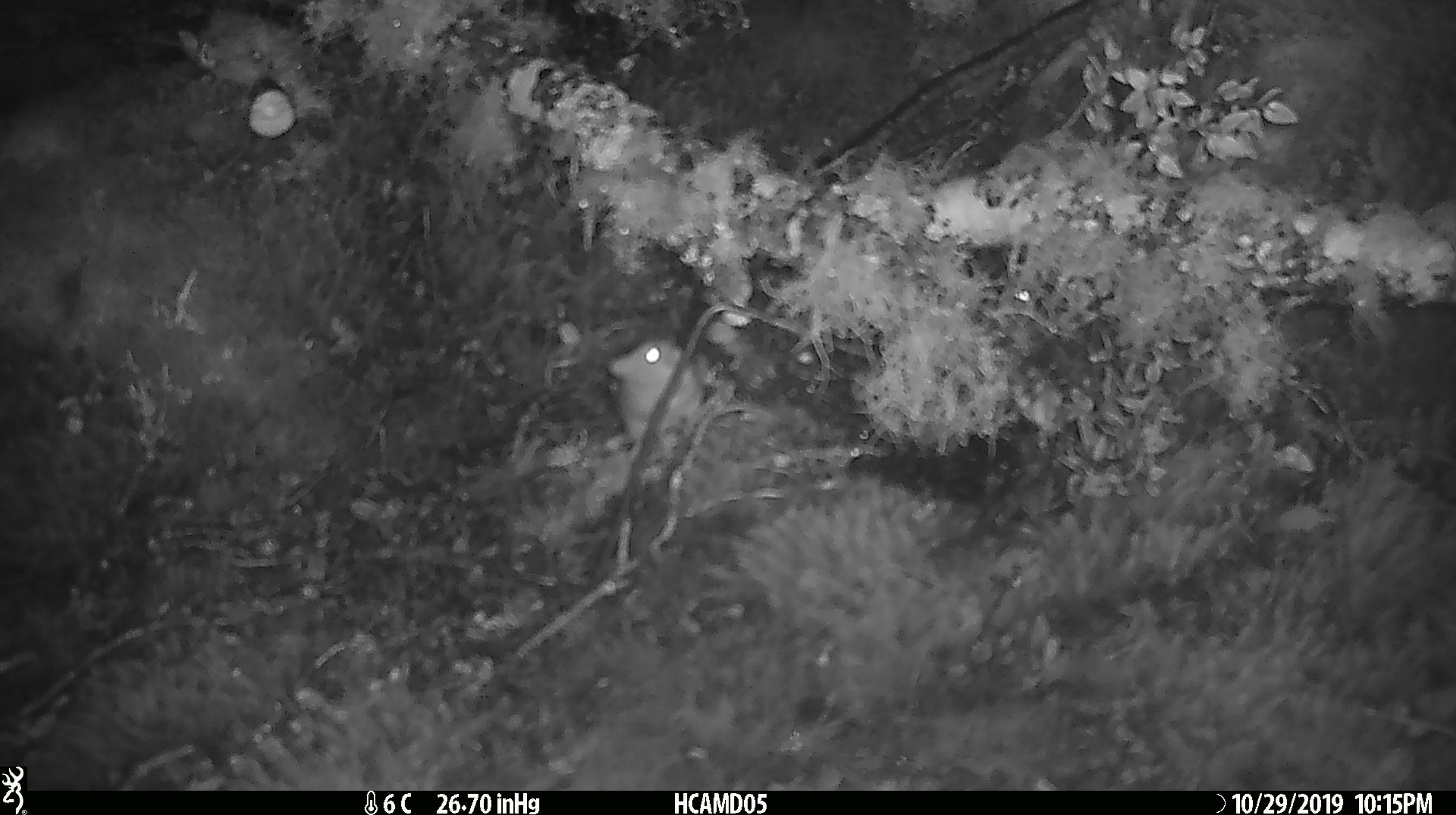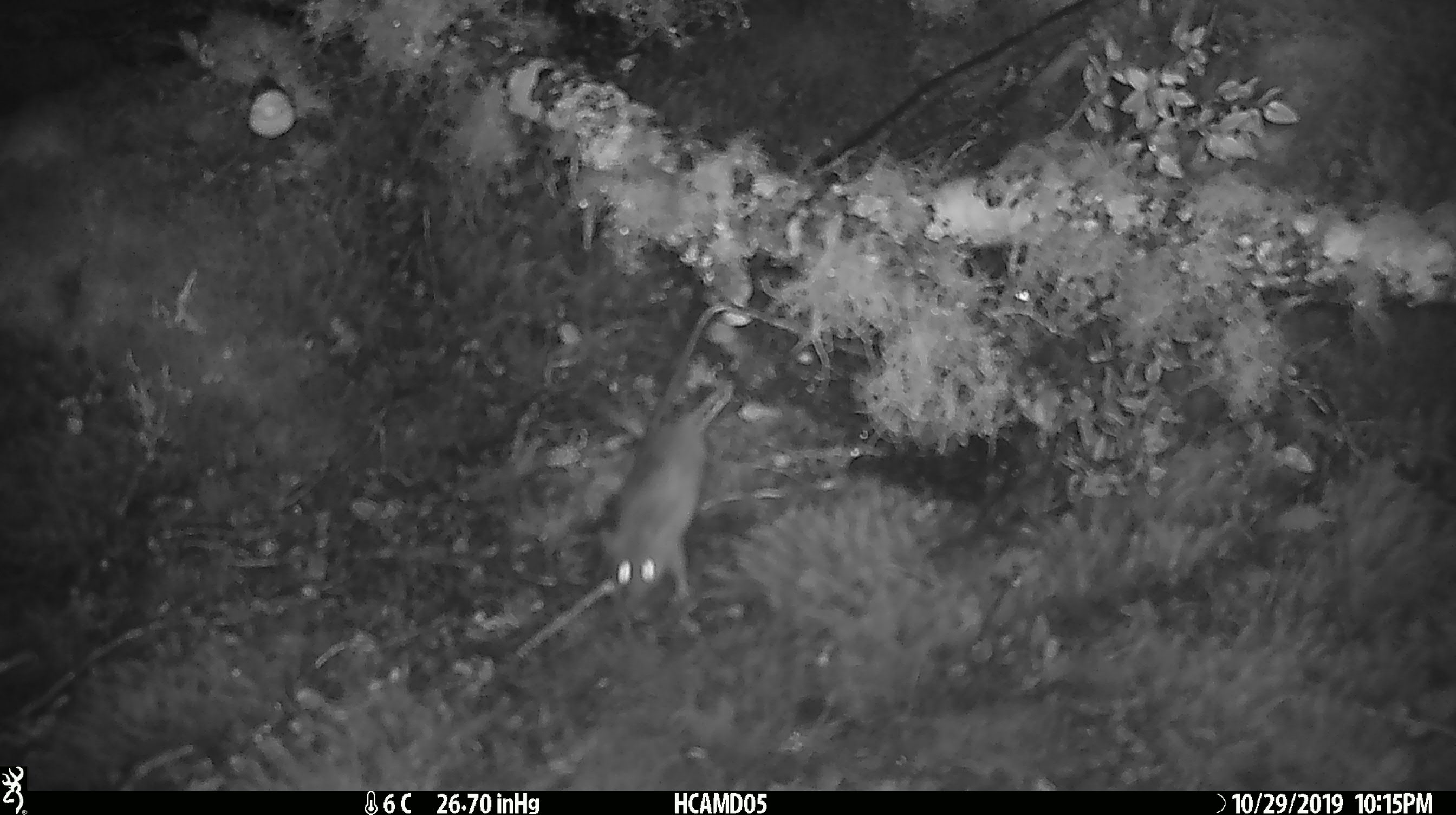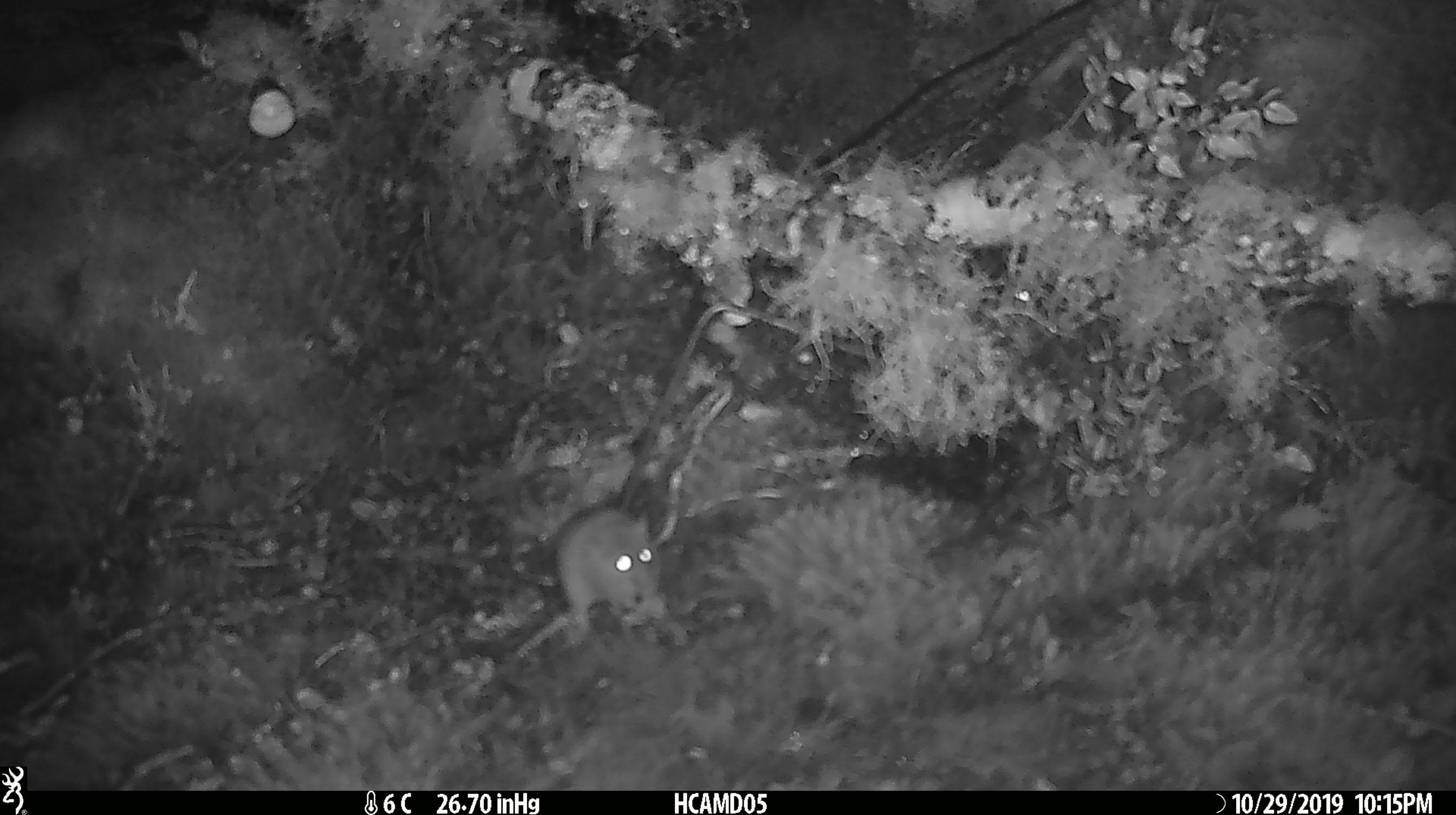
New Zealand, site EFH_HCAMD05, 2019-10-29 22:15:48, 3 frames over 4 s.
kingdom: Animalia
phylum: Chordata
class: Mammalia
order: Rodentia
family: Muridae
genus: Mus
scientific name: Mus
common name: mouse